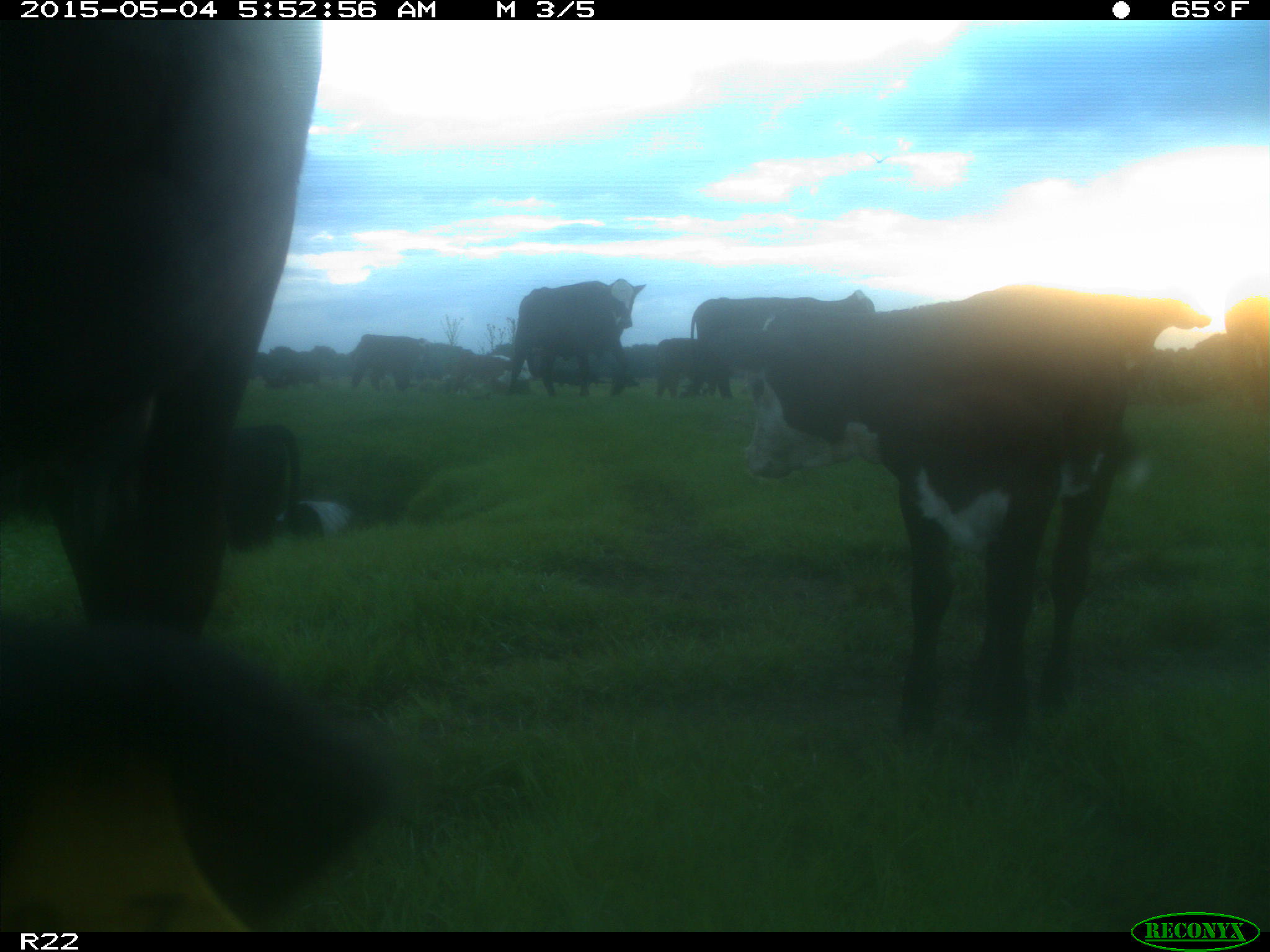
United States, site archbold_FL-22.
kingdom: Animalia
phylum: Chordata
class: Mammalia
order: Artiodactyla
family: Bovidae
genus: Bos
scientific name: Bos taurus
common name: domestic cow